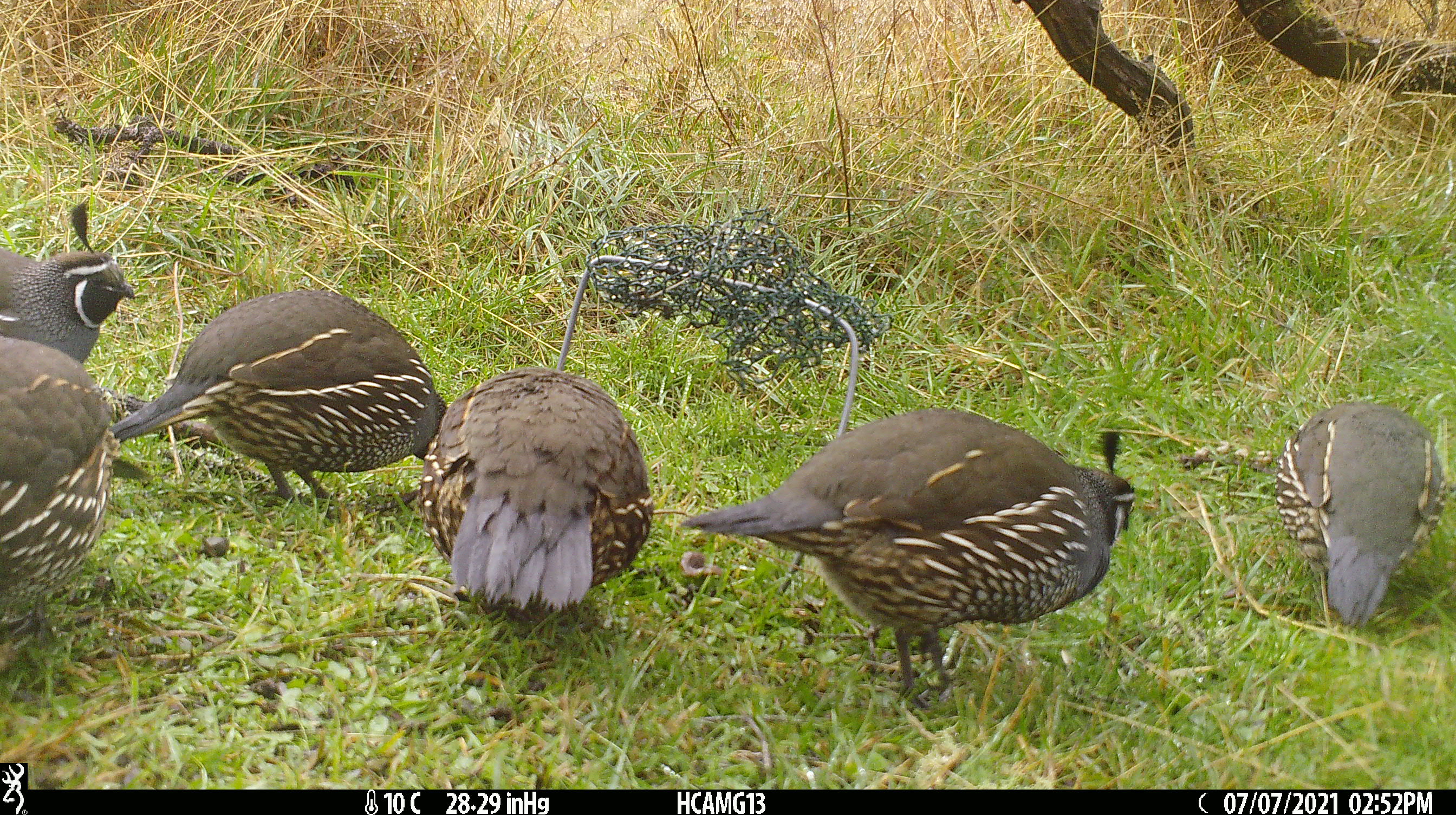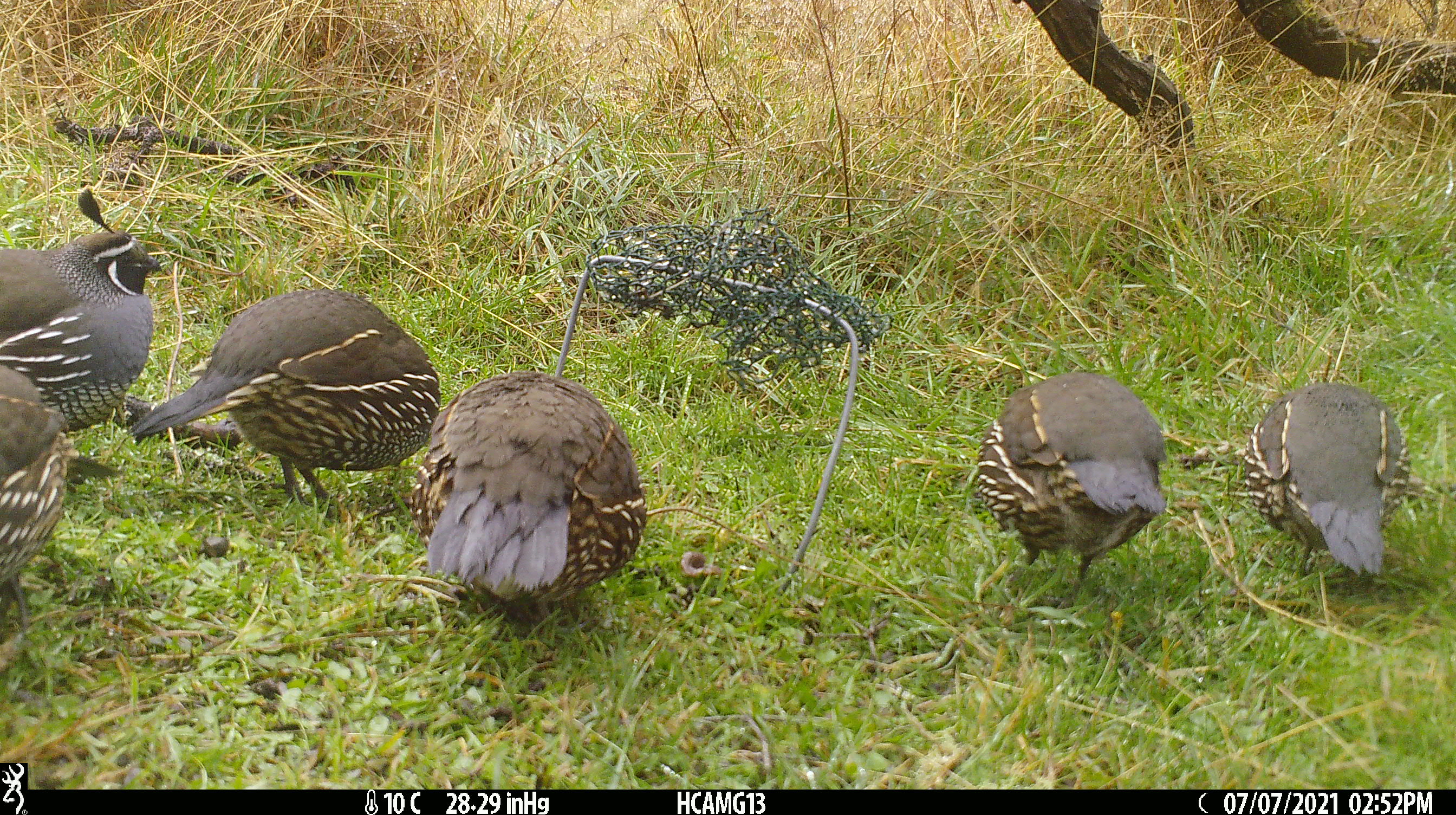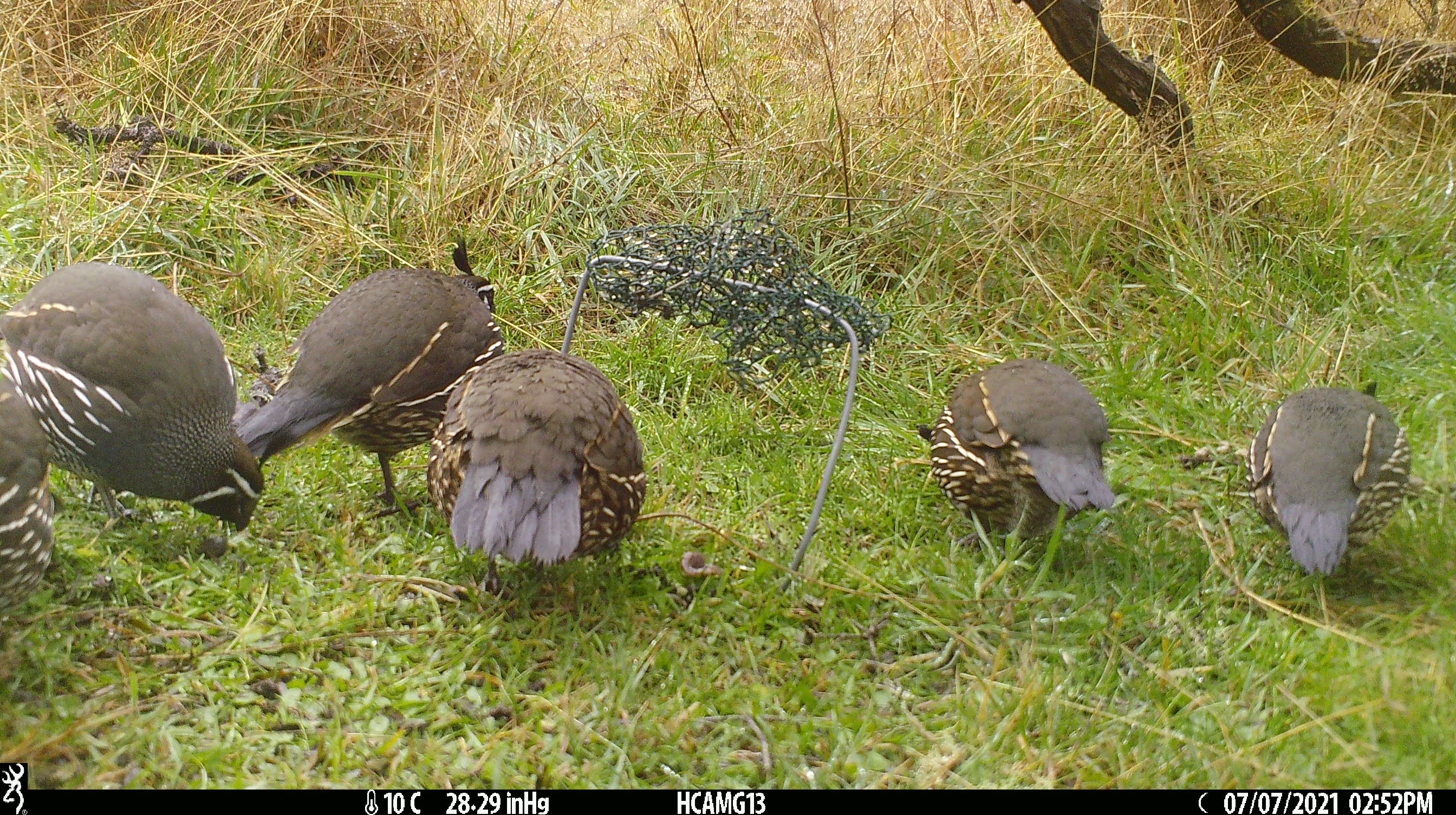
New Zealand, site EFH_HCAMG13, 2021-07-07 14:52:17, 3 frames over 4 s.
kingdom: Animalia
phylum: Chordata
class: Aves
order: Galliformes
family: Odontophoridae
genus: Callipepla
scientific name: Callipepla californica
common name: california quail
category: quail california